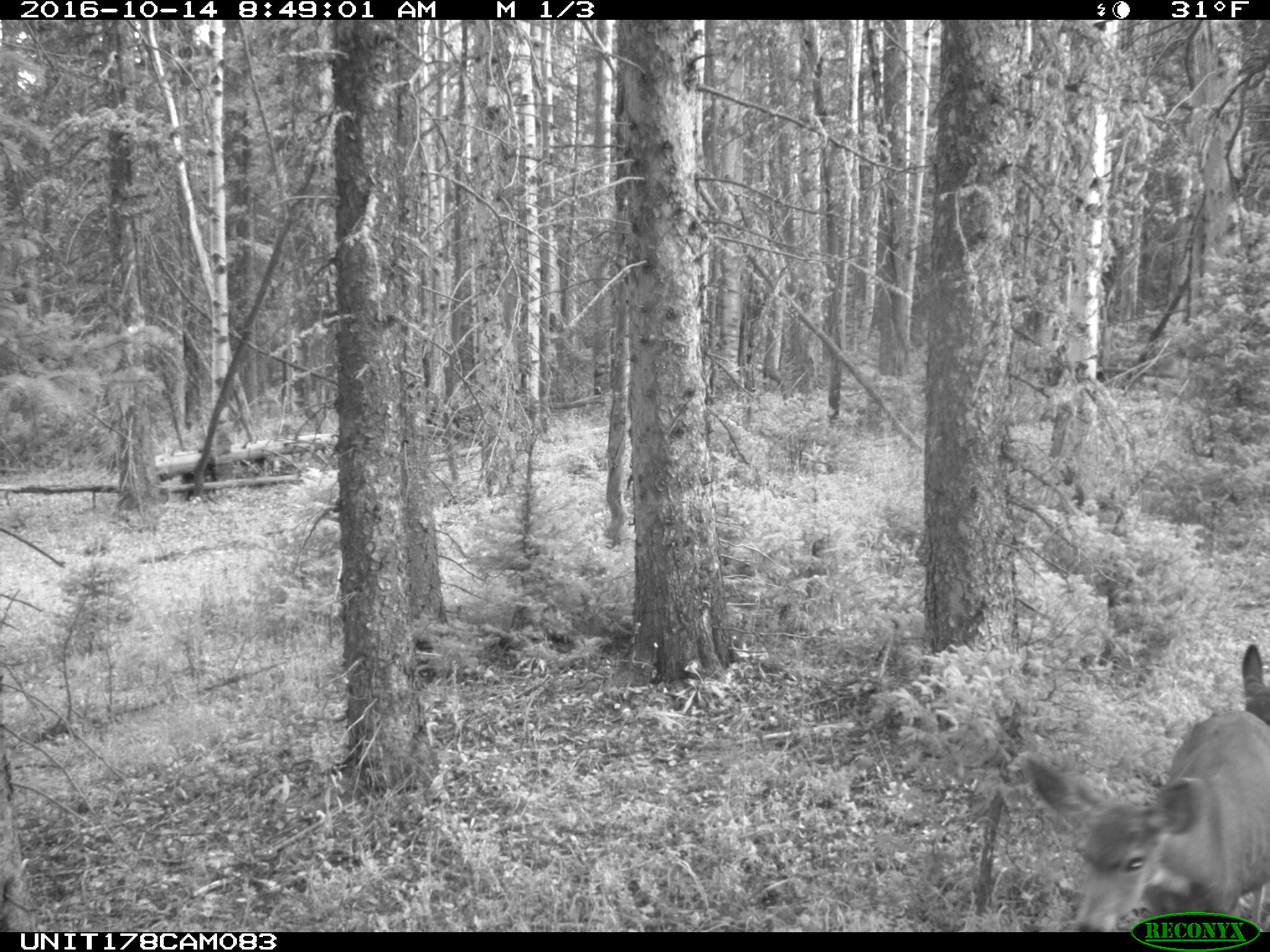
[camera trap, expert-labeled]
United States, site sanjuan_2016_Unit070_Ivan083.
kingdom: Animalia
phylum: Chordata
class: Mammalia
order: Artiodactyla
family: Cervidae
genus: Odocoileus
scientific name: Odocoileus hemionus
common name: mule deer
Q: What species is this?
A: Odocoileus hemionus (mule deer).